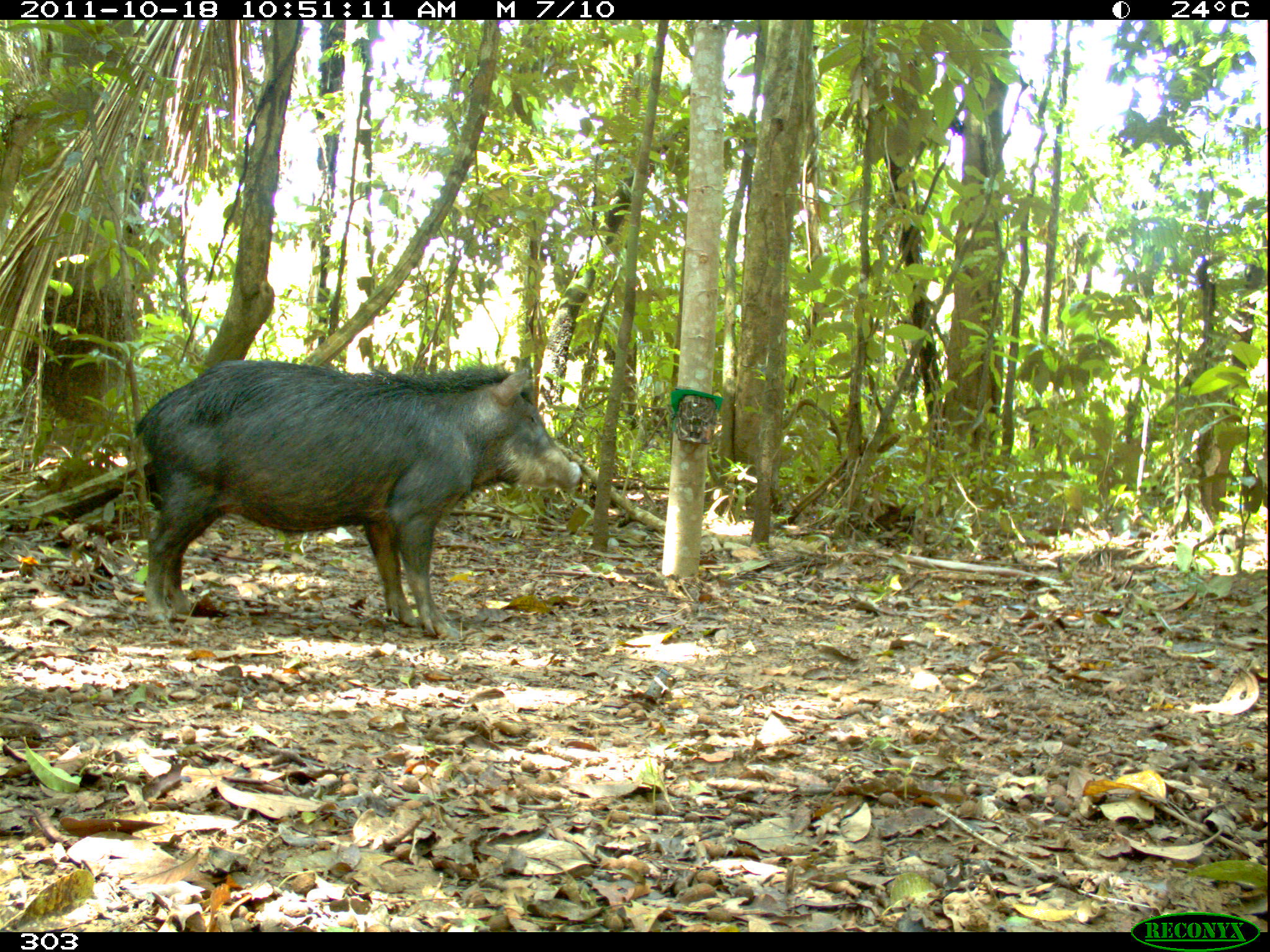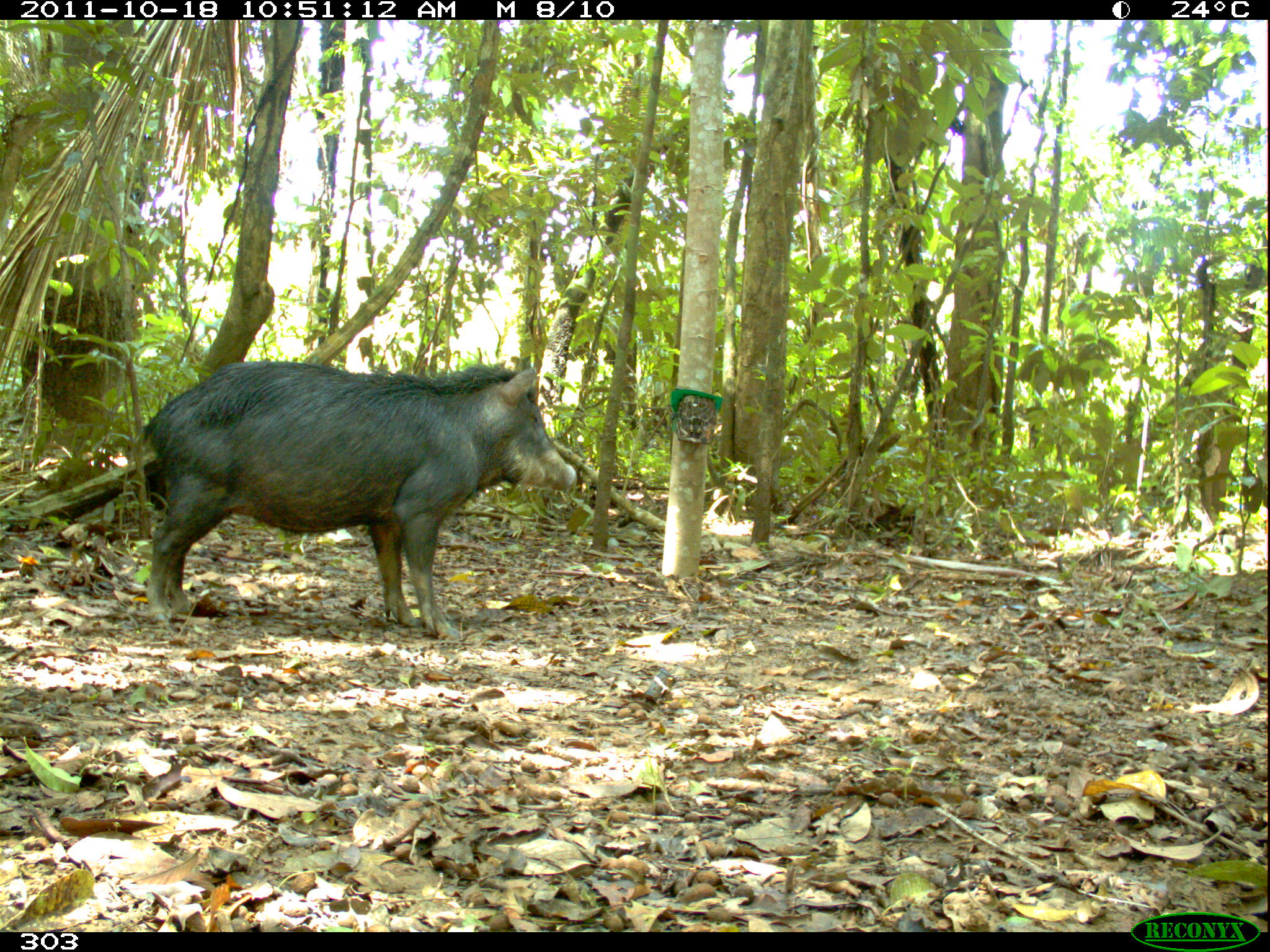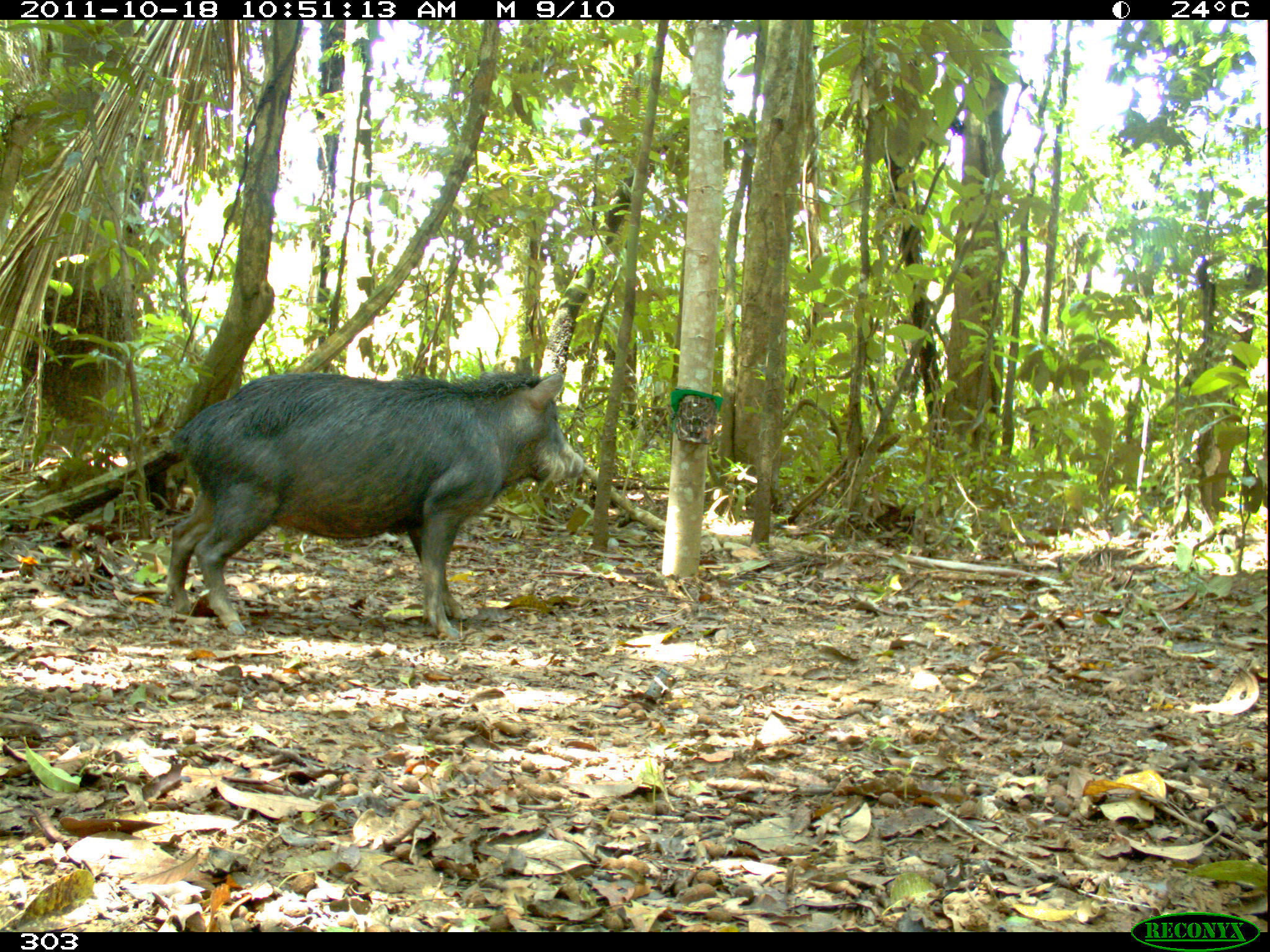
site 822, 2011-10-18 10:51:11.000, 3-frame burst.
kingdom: Animalia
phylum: Chordata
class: Mammalia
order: Artiodactyla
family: Tayassuidae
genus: Tayassu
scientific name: Tayassu pecari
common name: white-lipped peccary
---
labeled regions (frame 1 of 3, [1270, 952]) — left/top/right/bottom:
tayassu pecari: 131/359/582/641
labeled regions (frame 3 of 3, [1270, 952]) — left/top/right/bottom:
tayassu pecari: 162/369/585/641